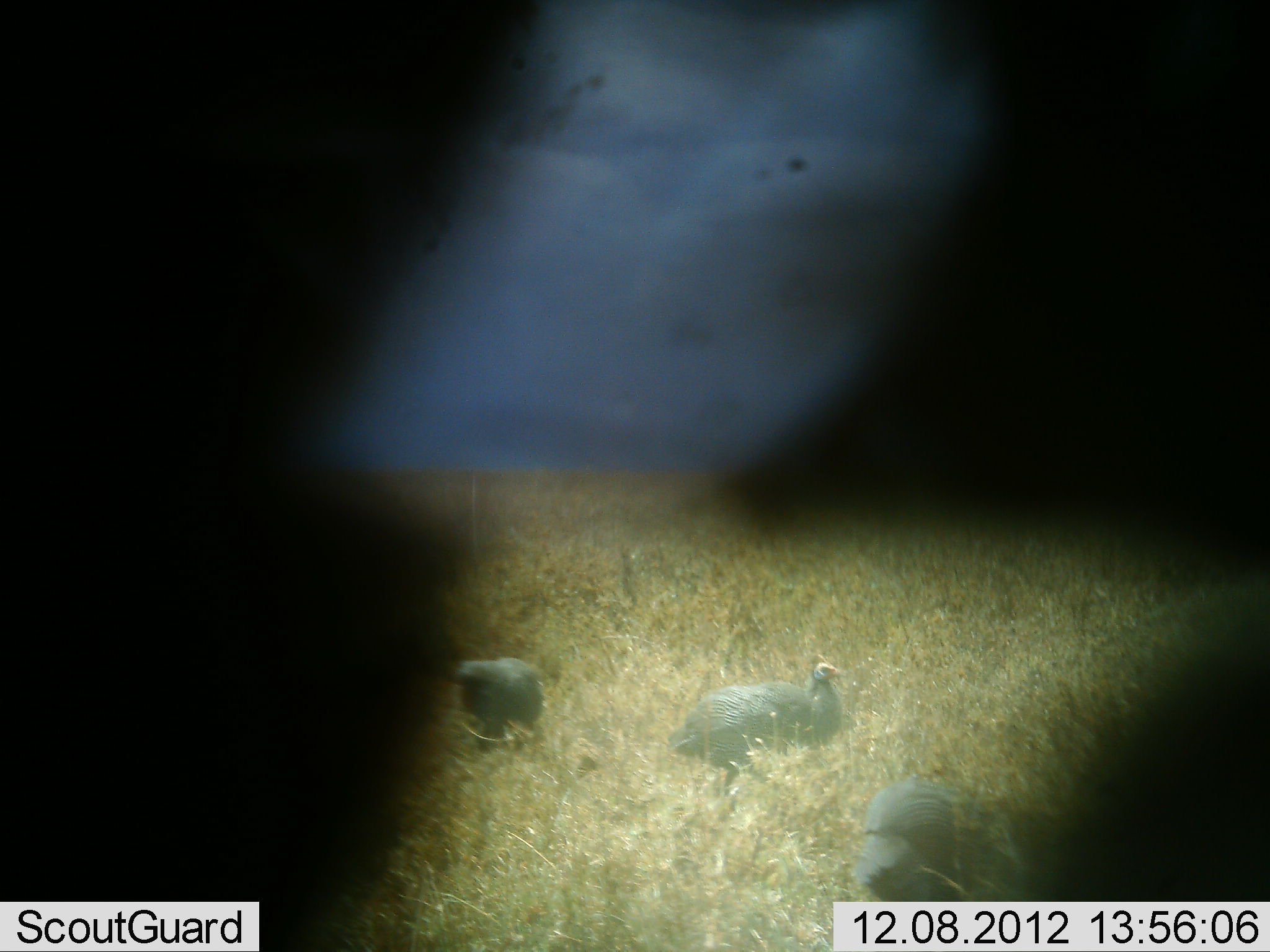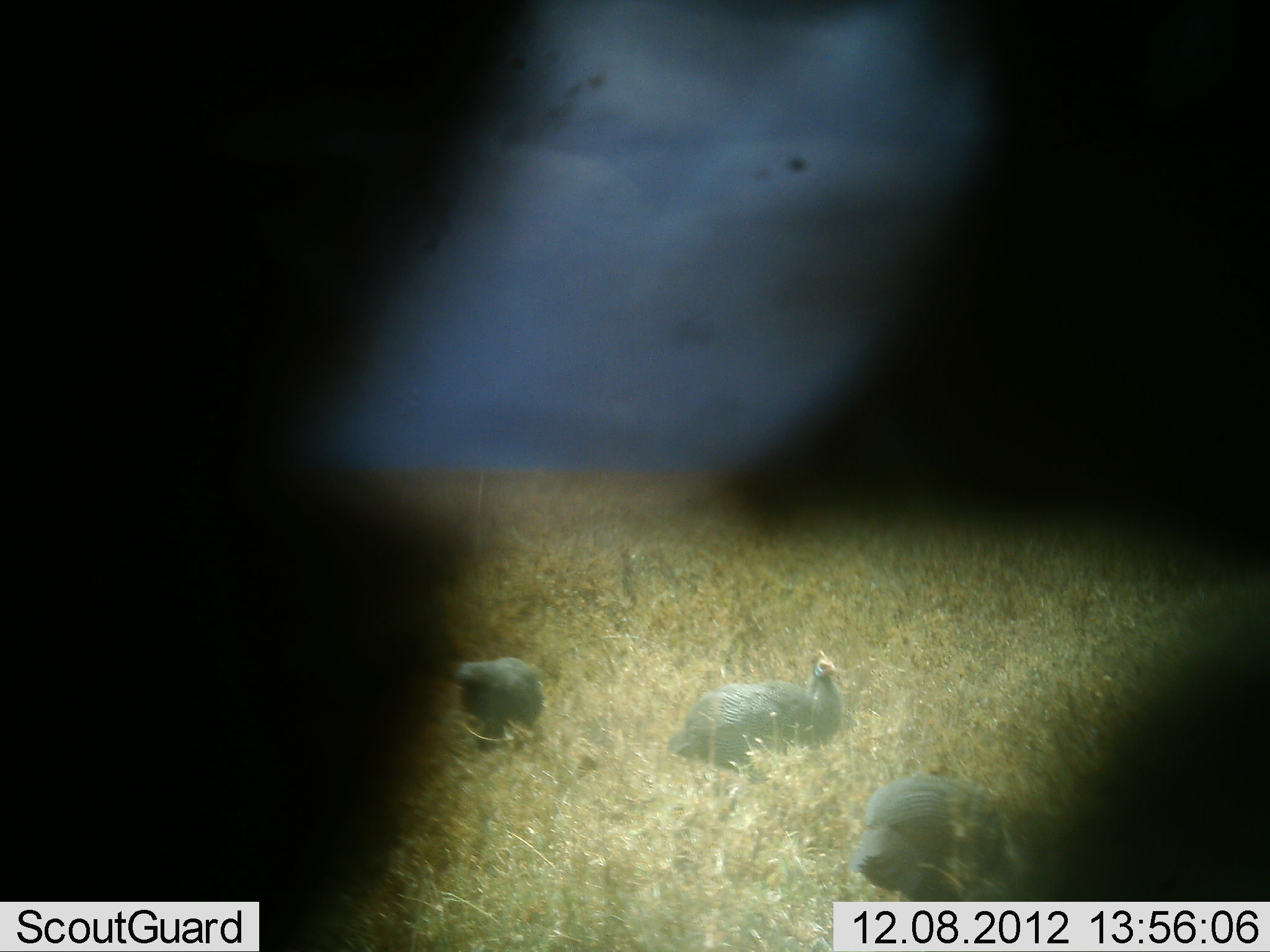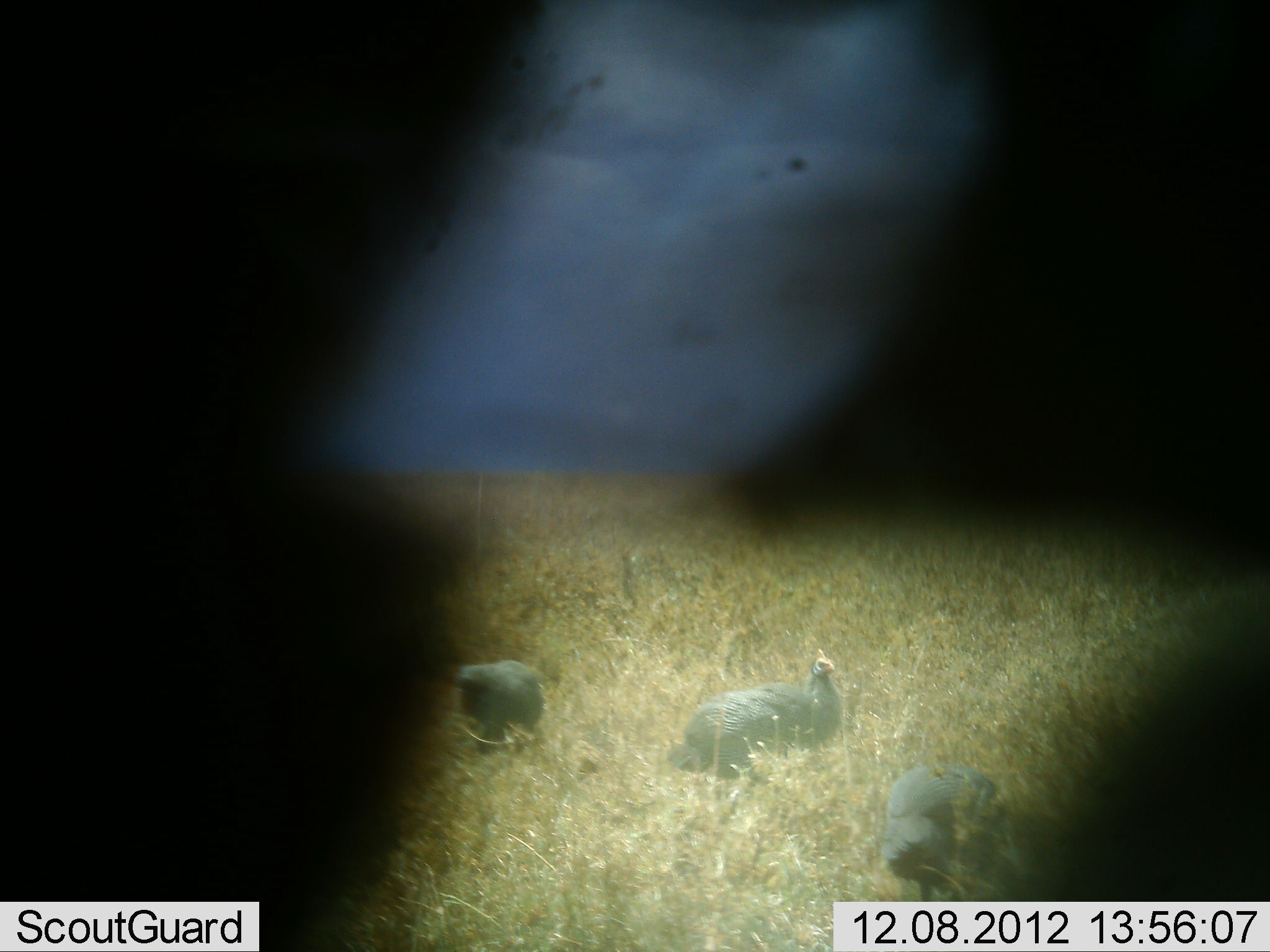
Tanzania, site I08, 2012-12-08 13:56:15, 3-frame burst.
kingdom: Animalia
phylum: Chordata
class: Aves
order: Galliformes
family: Numididae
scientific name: Numididae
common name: guinea fowl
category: guineafowl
Guineafowl (guinea fowl) (Numididae), count 3. Behavior (volunteer vote fractions): standing 64%, resting 0%, moving 27%, interacting 0%. Young present (vote fraction): 0%. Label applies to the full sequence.